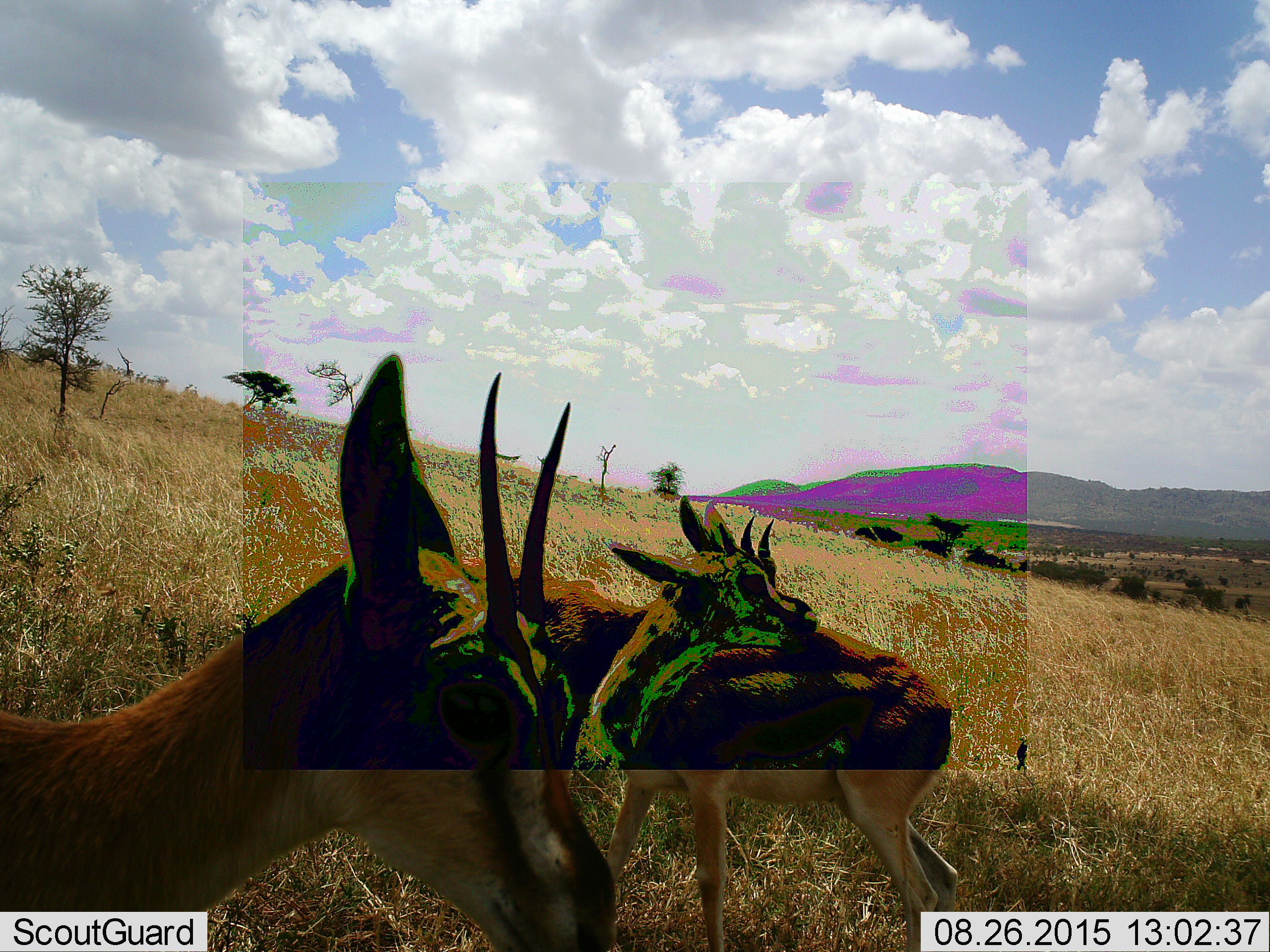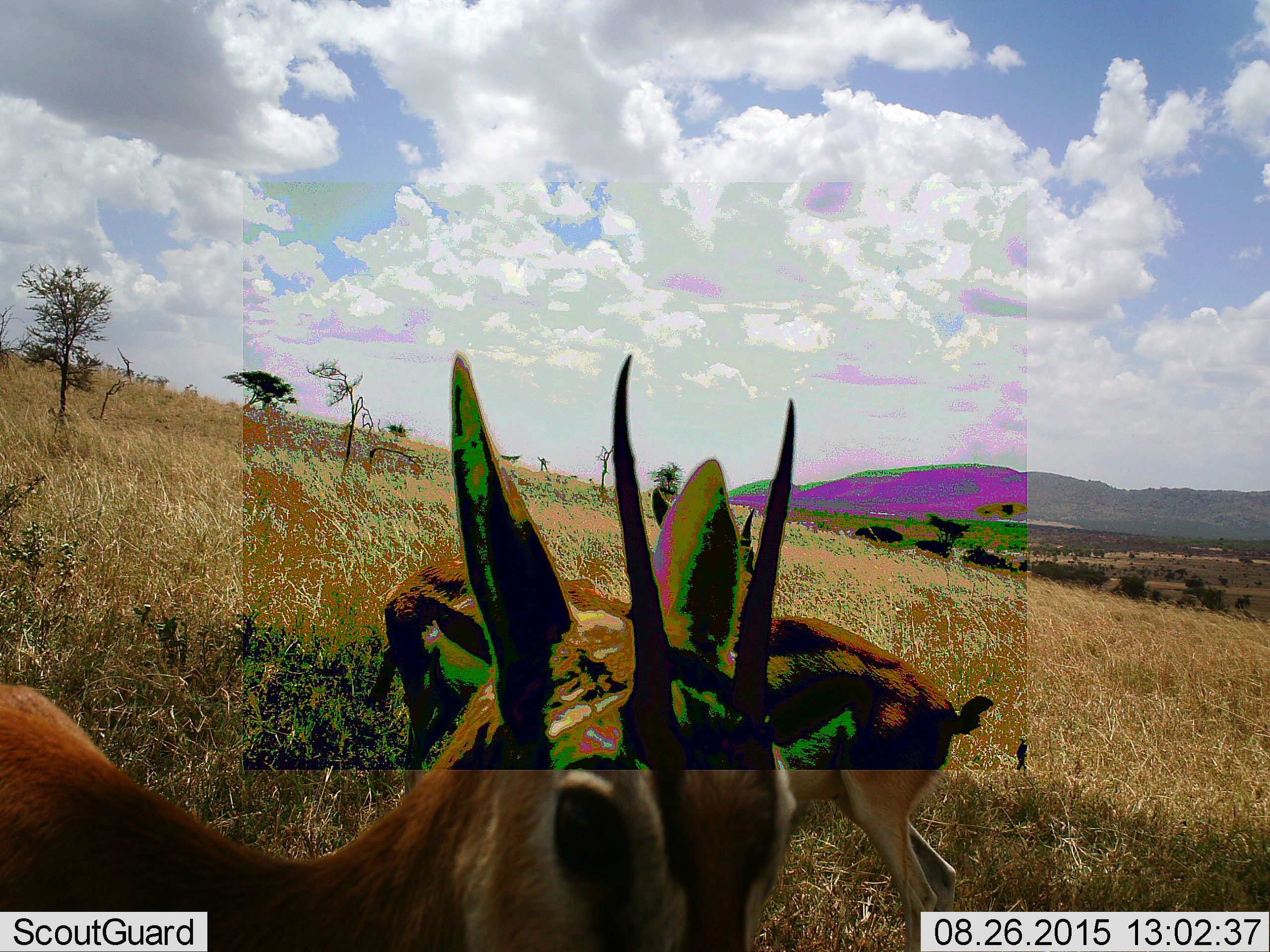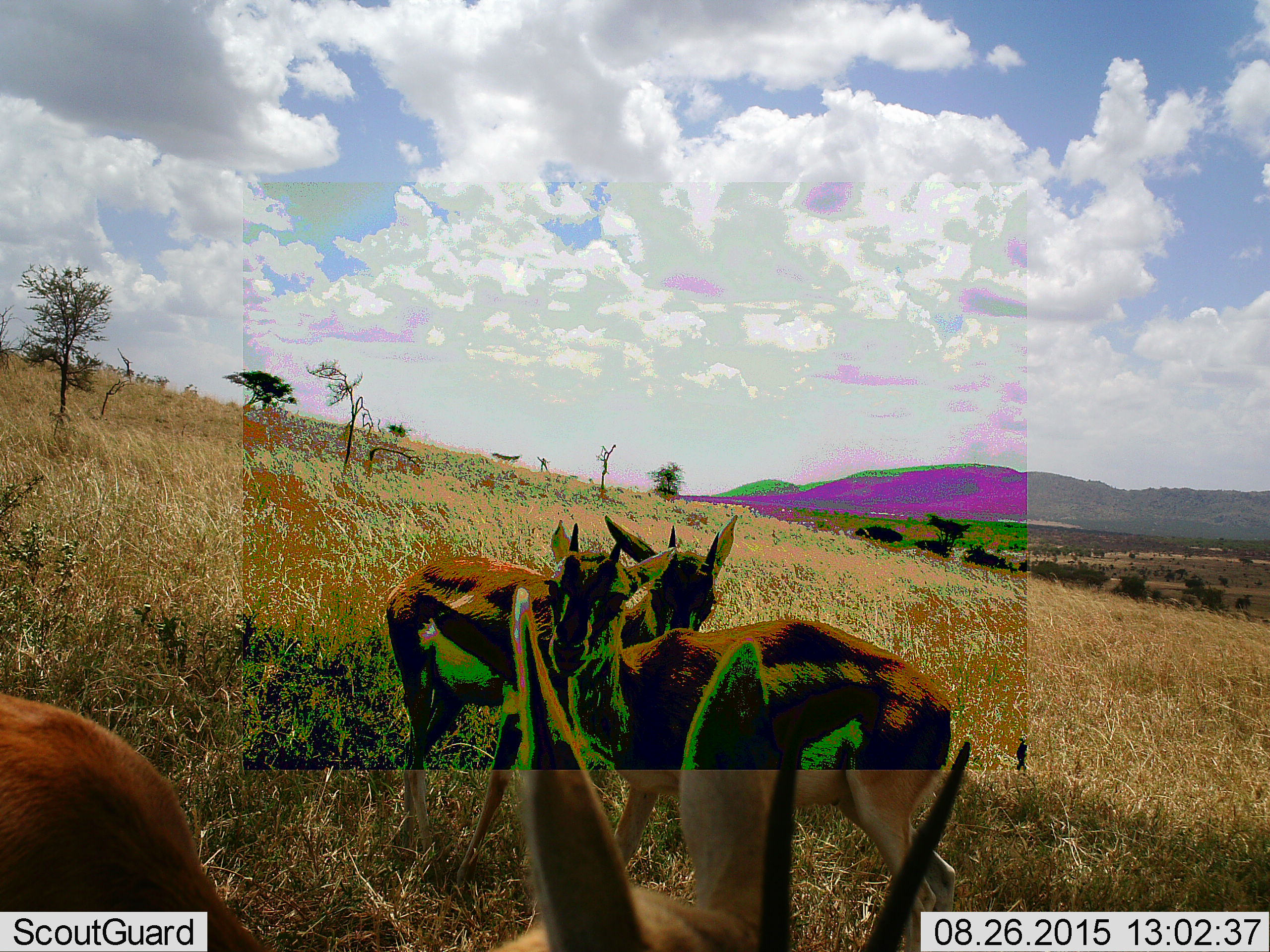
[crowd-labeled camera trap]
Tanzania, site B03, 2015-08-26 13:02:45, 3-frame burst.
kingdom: Animalia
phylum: Chordata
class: Mammalia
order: Artiodactyla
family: Bovidae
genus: Eudorcas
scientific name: Eudorcas thomsonii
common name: thomson's gazelle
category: gazellethomsons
Gazellethomsons (thomson's gazelle) (Eudorcas thomsonii), count 3. Behavior (volunteer vote fractions): standing 100%, resting 0%, moving 13%, interacting 7%. Young present (vote fraction): 27%. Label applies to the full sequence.